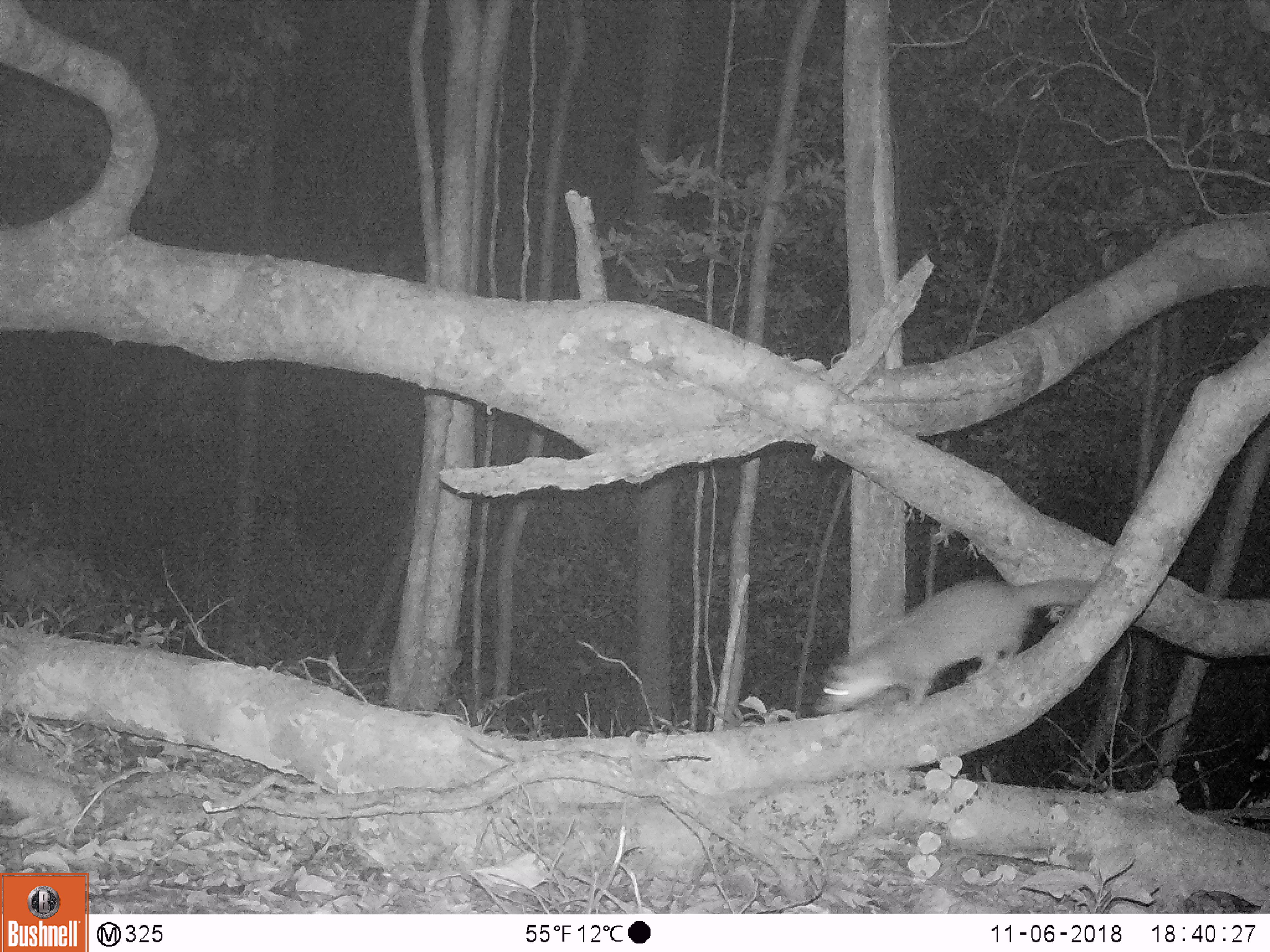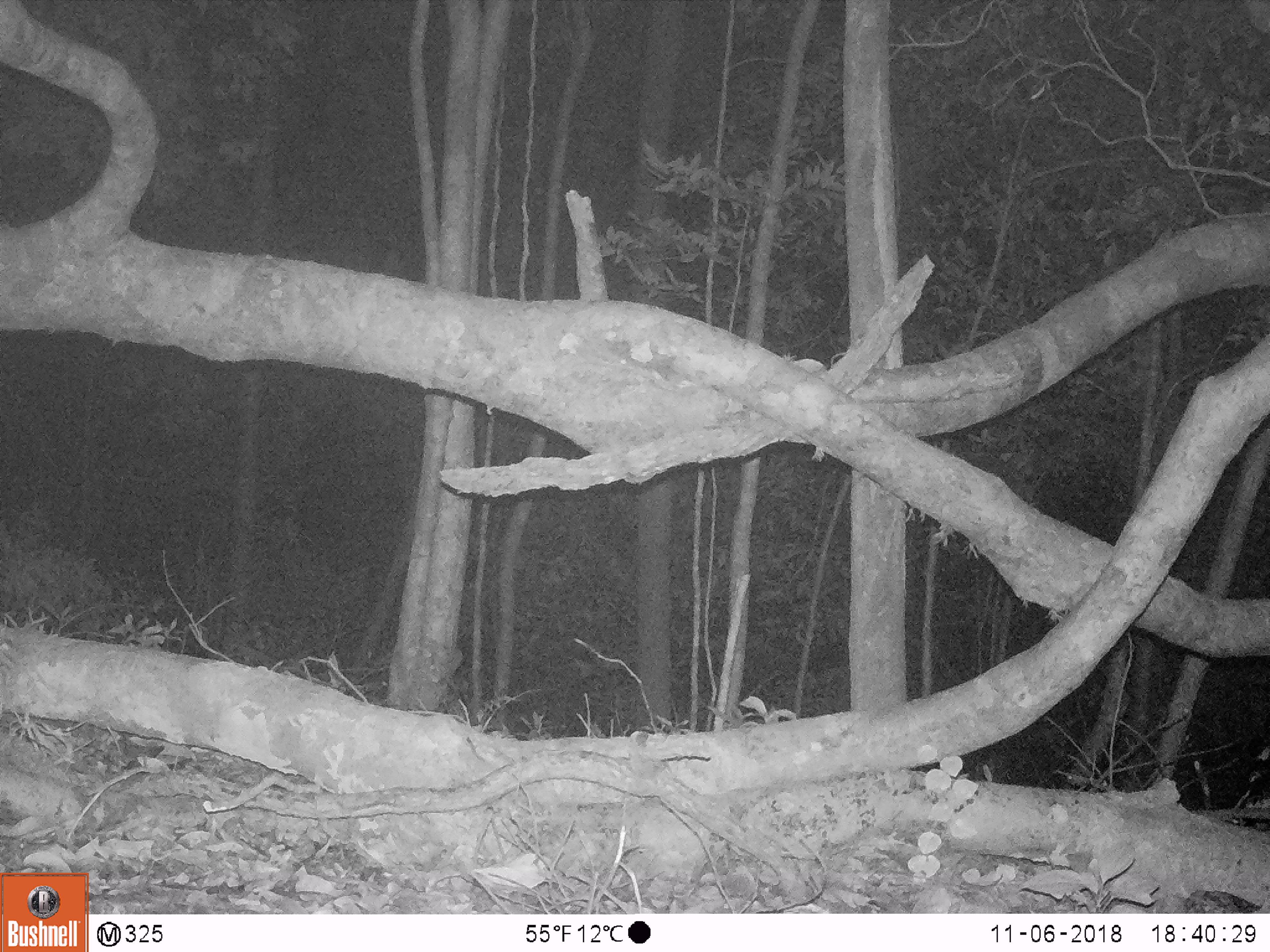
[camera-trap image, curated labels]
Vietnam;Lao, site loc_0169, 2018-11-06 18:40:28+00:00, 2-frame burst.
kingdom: Animalia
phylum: Chordata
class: Mammalia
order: Carnivora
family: Mustelidae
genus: Melogale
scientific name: Melogale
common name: ferret badger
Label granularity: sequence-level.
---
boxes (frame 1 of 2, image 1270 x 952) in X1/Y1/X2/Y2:
ferret badger: 809/573/1094/716